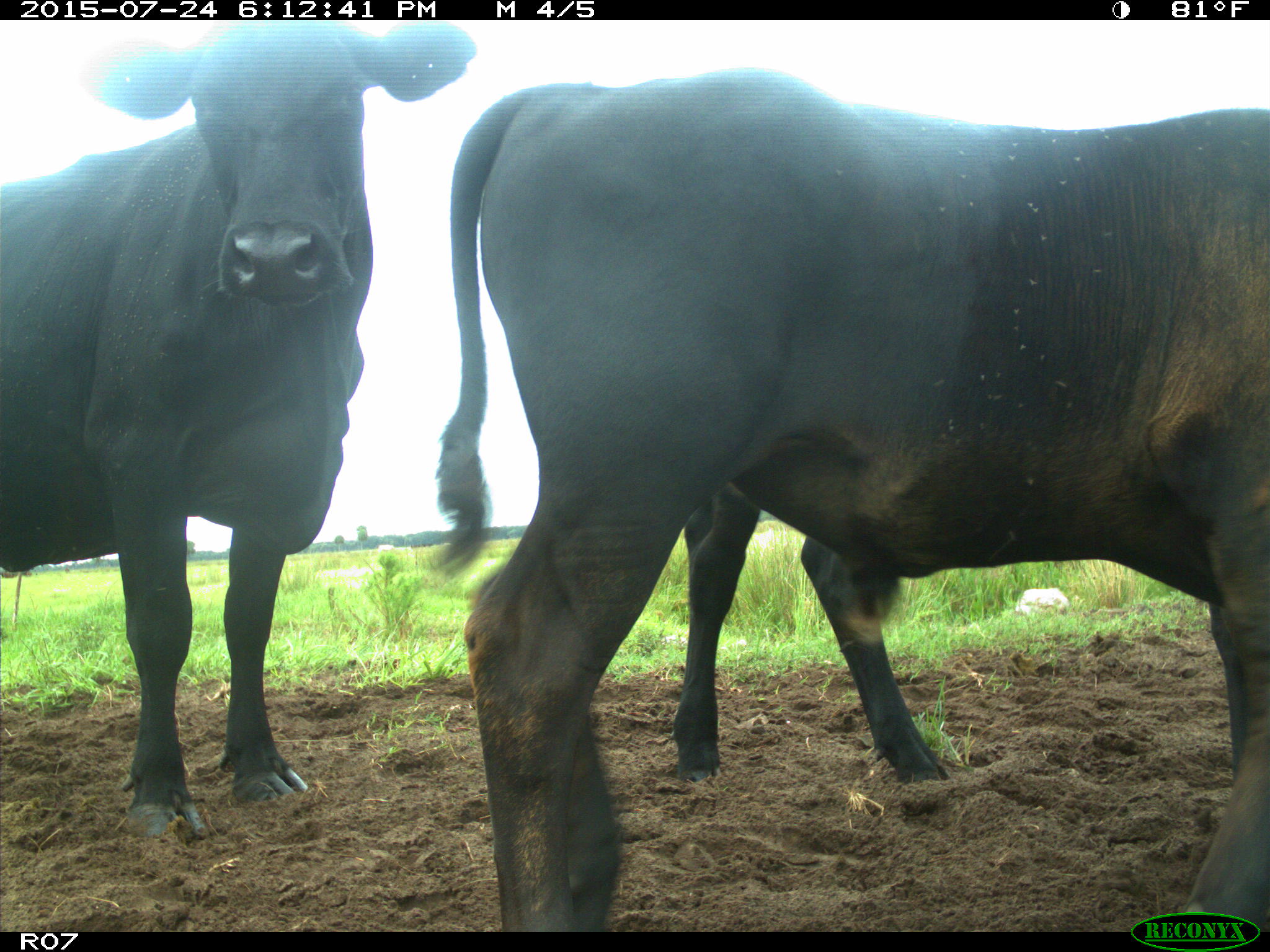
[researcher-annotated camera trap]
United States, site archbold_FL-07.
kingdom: Animalia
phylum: Chordata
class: Mammalia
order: Artiodactyla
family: Bovidae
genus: Bos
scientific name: Bos taurus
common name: domestic cow